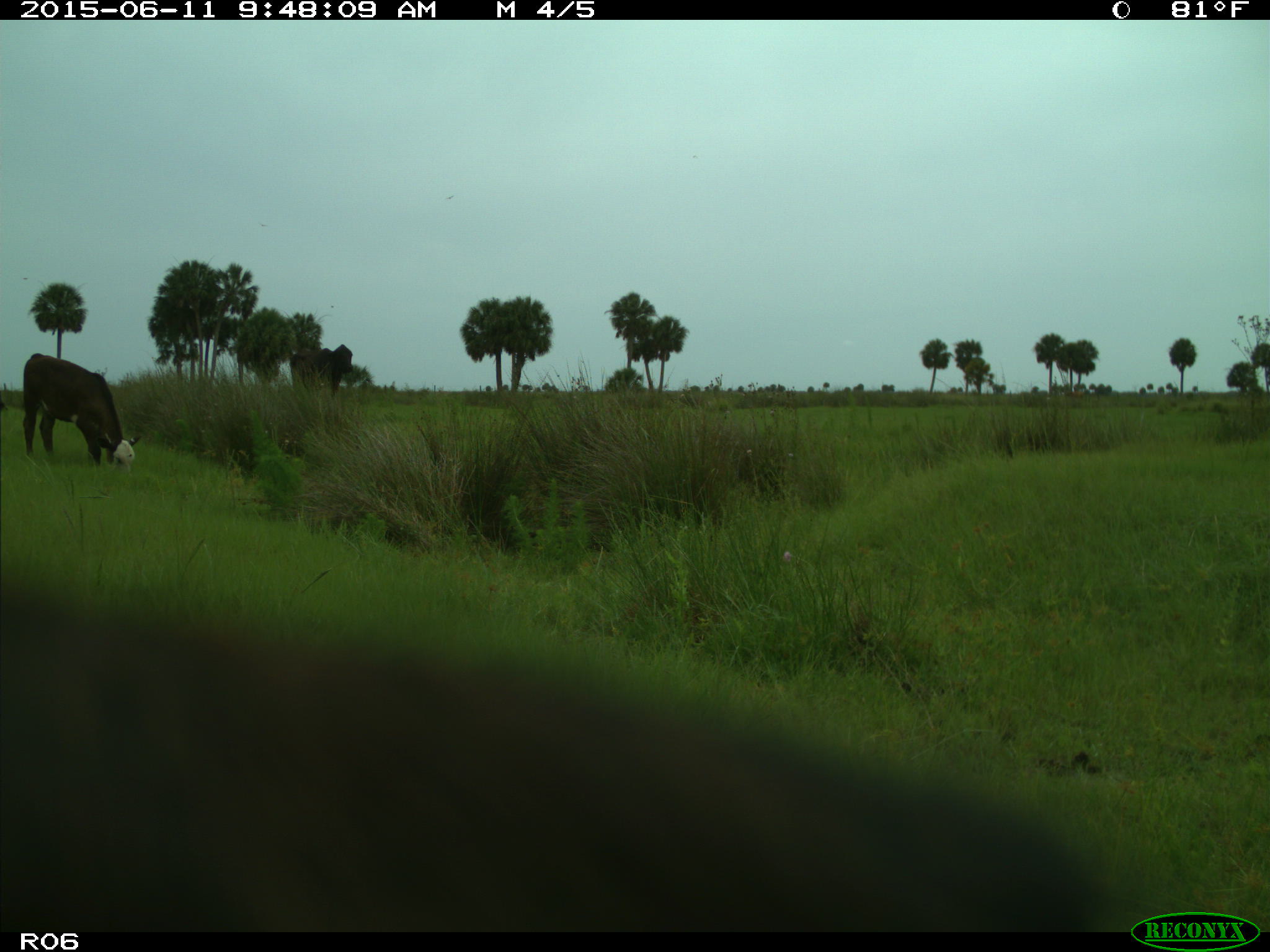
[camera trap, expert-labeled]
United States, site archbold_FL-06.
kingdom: Animalia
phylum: Chordata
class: Mammalia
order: Artiodactyla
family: Bovidae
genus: Bos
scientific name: Bos taurus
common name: domestic cow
Bos taurus (domestic cow).